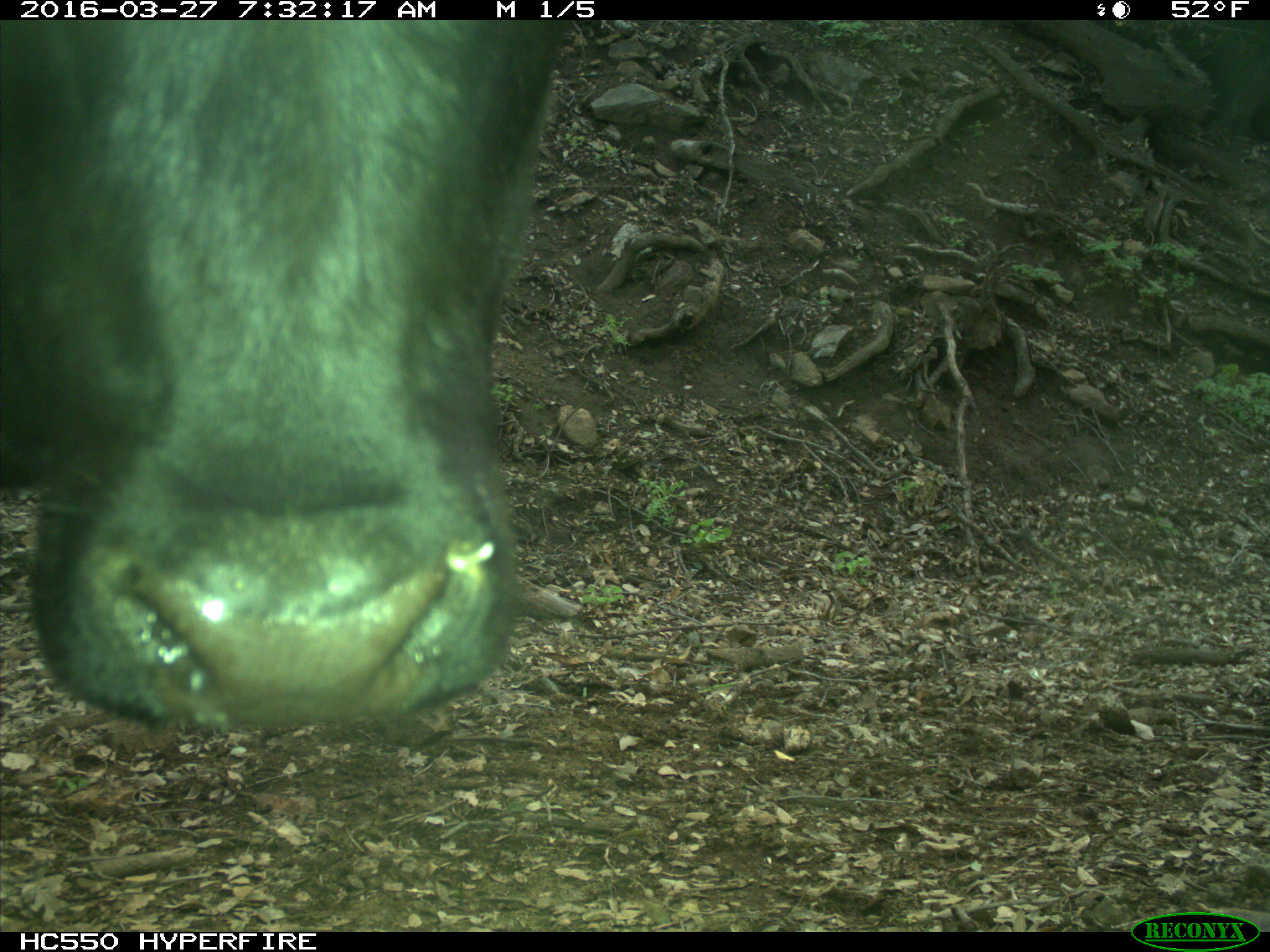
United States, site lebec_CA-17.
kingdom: Animalia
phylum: Chordata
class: Mammalia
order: Artiodactyla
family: Bovidae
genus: Bos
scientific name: Bos taurus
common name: domestic cow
Bos taurus (domestic cow).